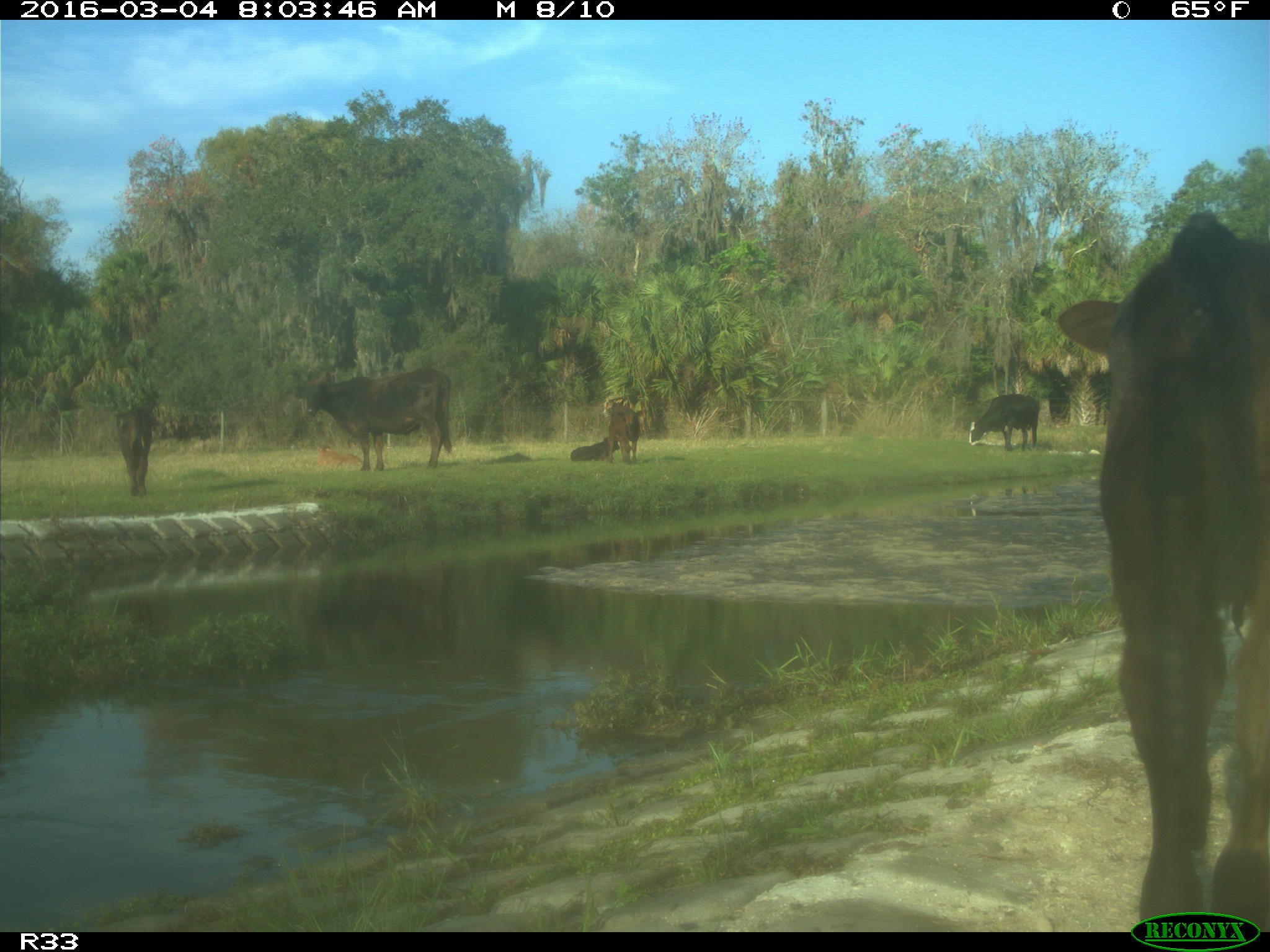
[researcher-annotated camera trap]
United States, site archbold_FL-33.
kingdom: Animalia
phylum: Chordata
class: Mammalia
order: Artiodactyla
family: Bovidae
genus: Bos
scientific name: Bos taurus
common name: domestic cow